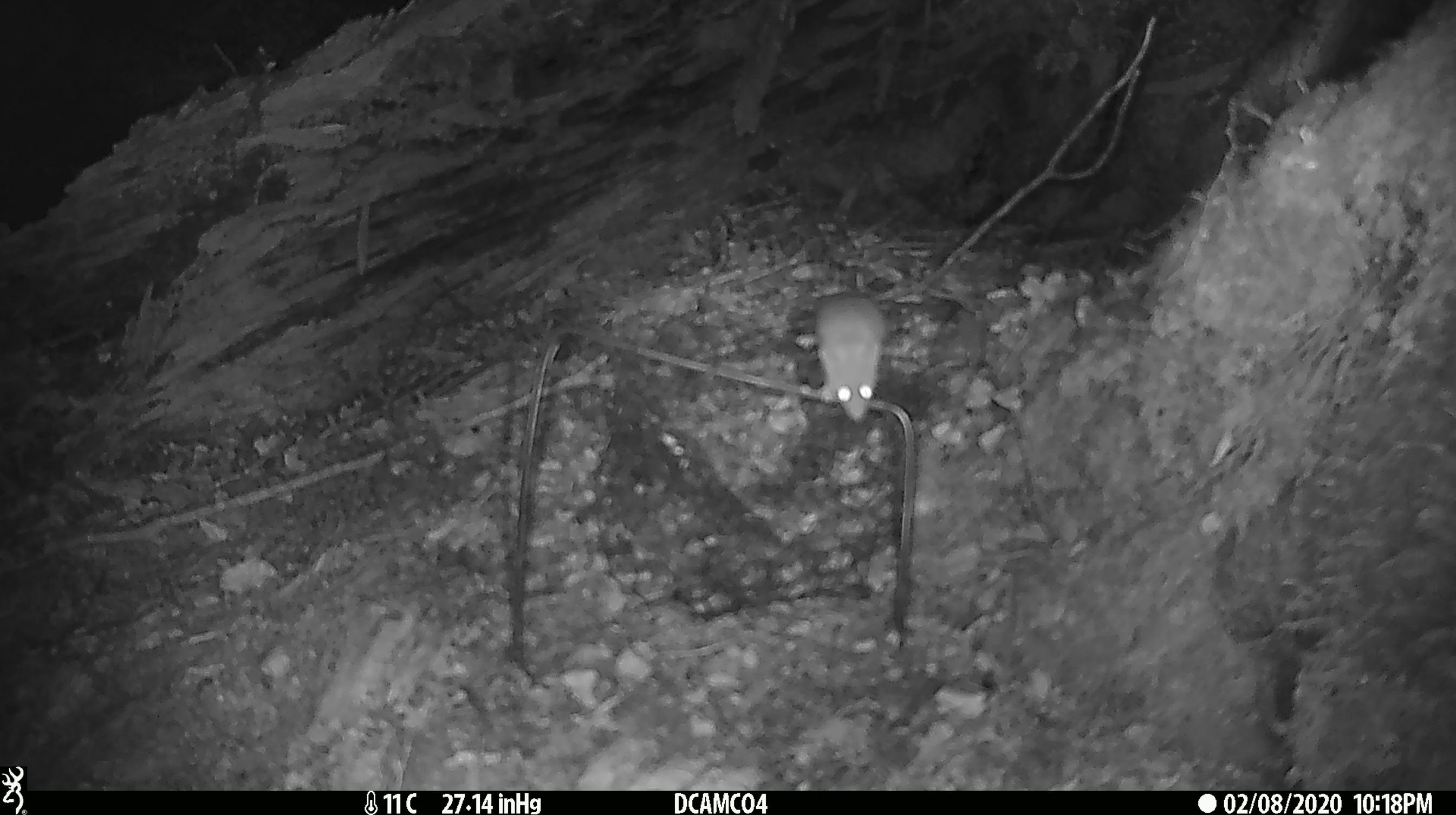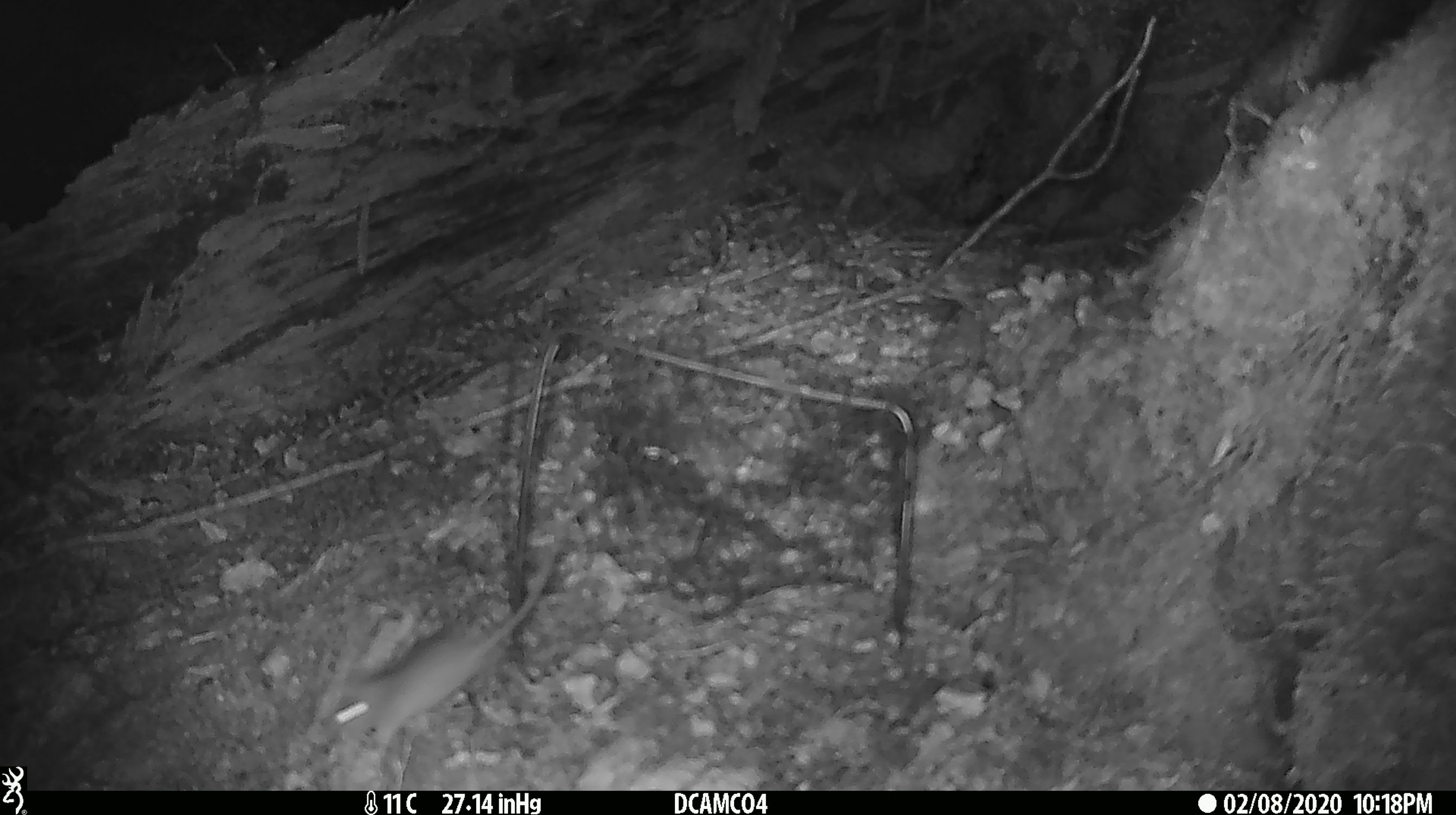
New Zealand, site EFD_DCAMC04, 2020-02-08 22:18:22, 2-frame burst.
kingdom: Animalia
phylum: Chordata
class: Mammalia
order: Rodentia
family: Muridae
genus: Mus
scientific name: Mus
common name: mouse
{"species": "mouse (Mus)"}